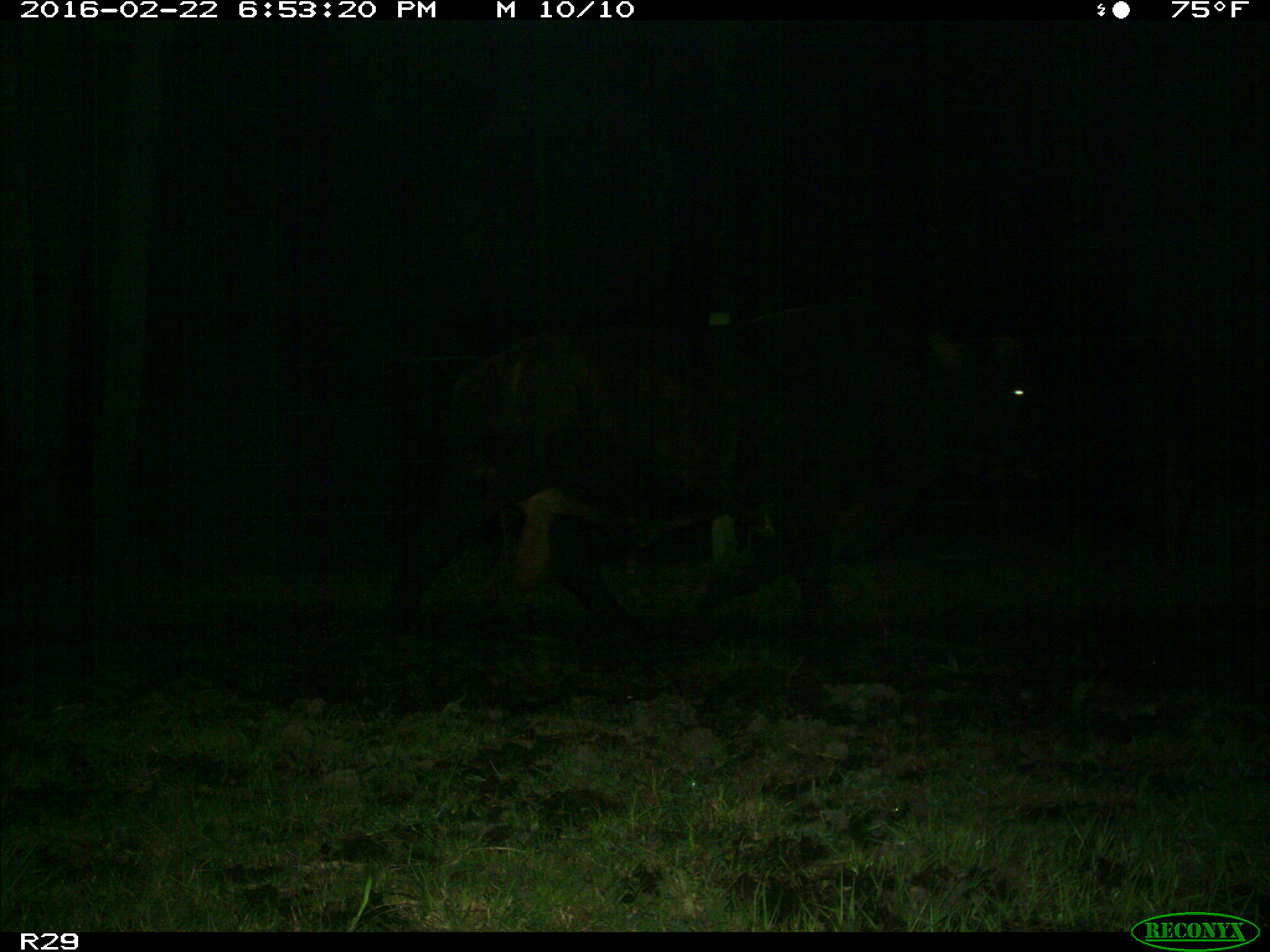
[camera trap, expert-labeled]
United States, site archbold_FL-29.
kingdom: Animalia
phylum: Chordata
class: Mammalia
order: Artiodactyla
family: Bovidae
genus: Bos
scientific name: Bos taurus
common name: domestic cow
Bos taurus (domestic cow).